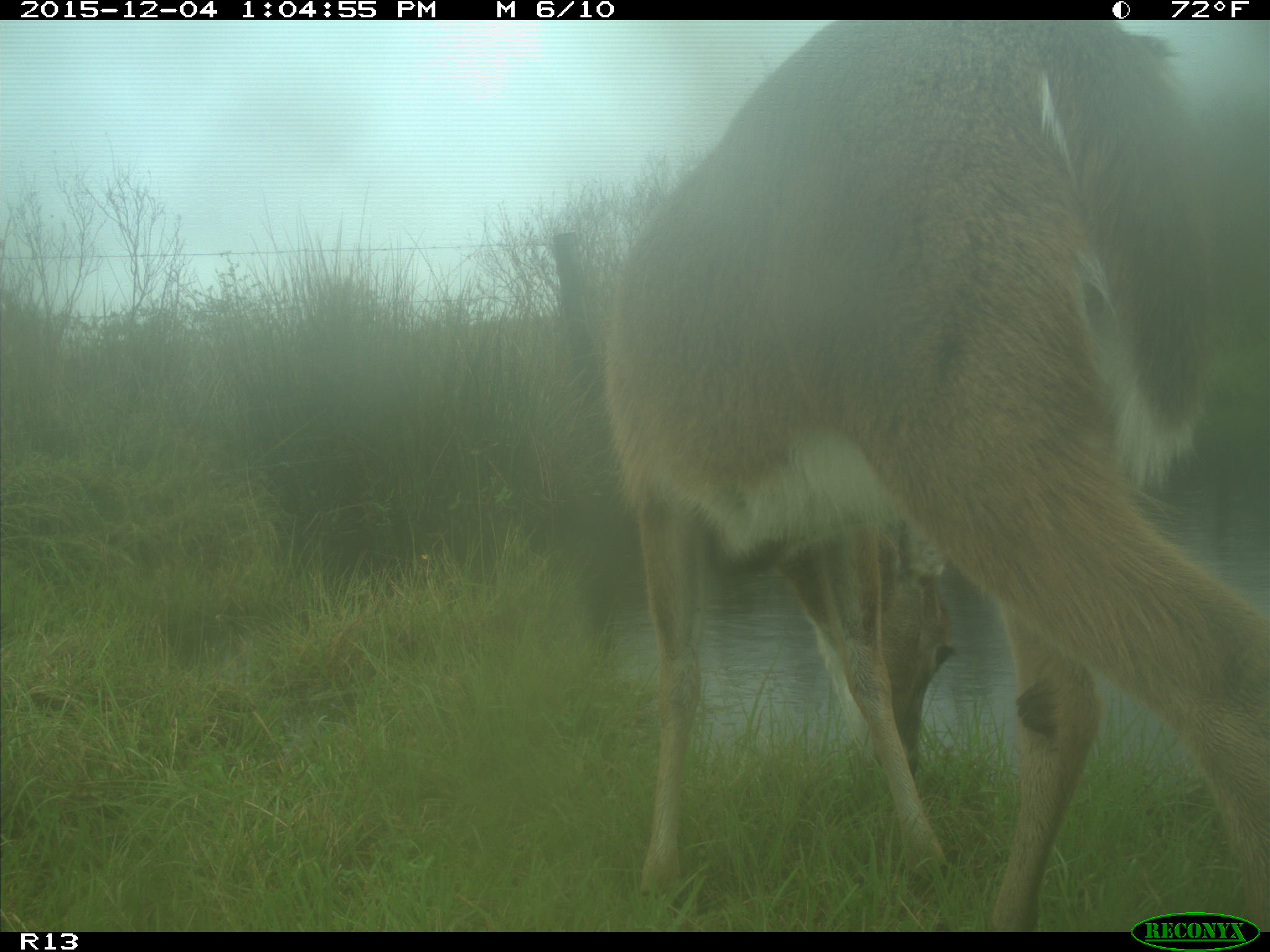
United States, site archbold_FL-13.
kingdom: Animalia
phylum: Chordata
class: Mammalia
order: Artiodactyla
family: Cervidae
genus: Odocoileus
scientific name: Odocoileus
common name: deer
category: unidentified deer